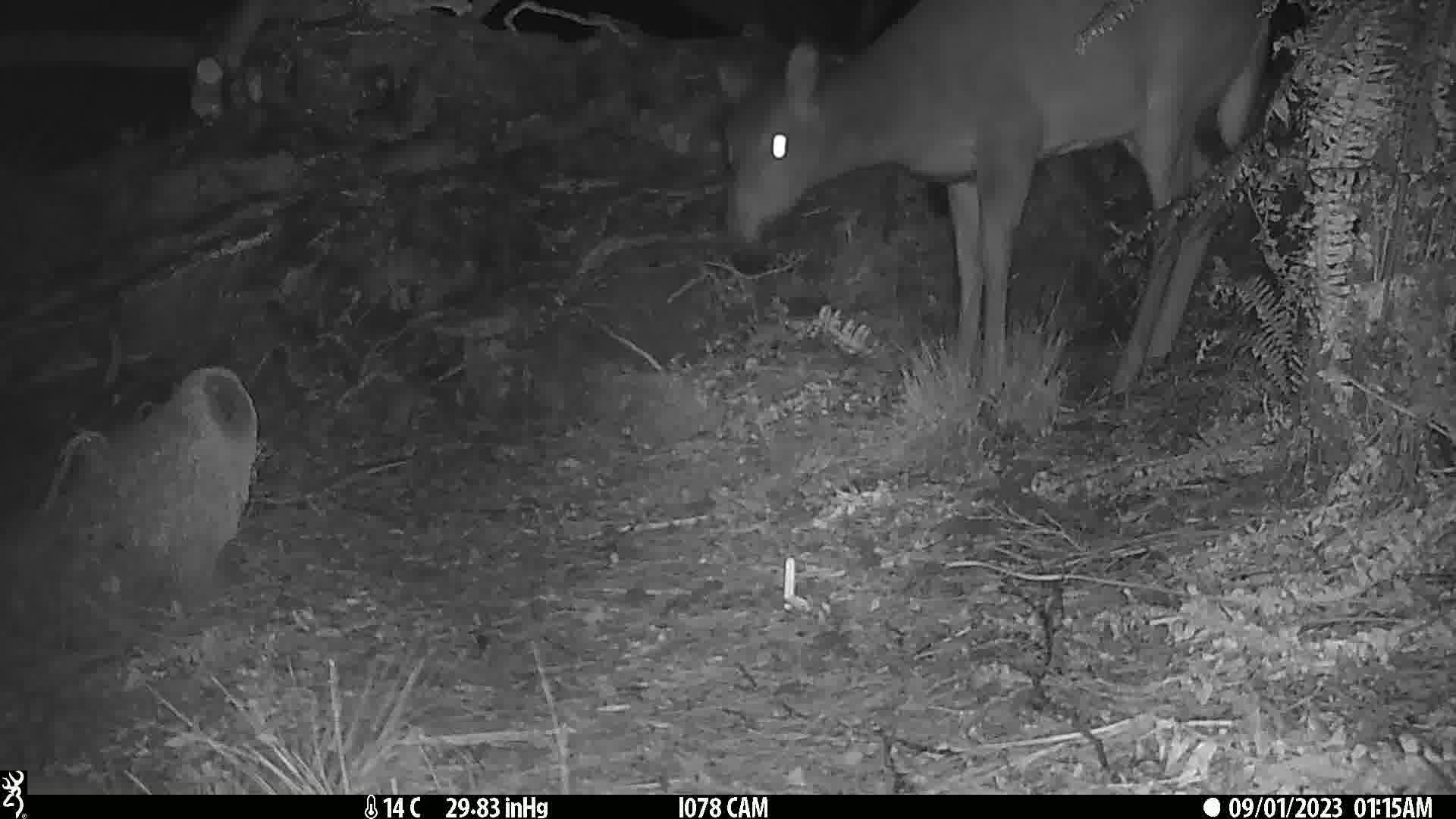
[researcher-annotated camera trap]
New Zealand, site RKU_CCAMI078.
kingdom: Animalia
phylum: Chordata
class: Mammalia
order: Artiodactyla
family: Cervidae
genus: Odocoileus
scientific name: Odocoileus virginianus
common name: white-tailed deer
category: white tailed deer